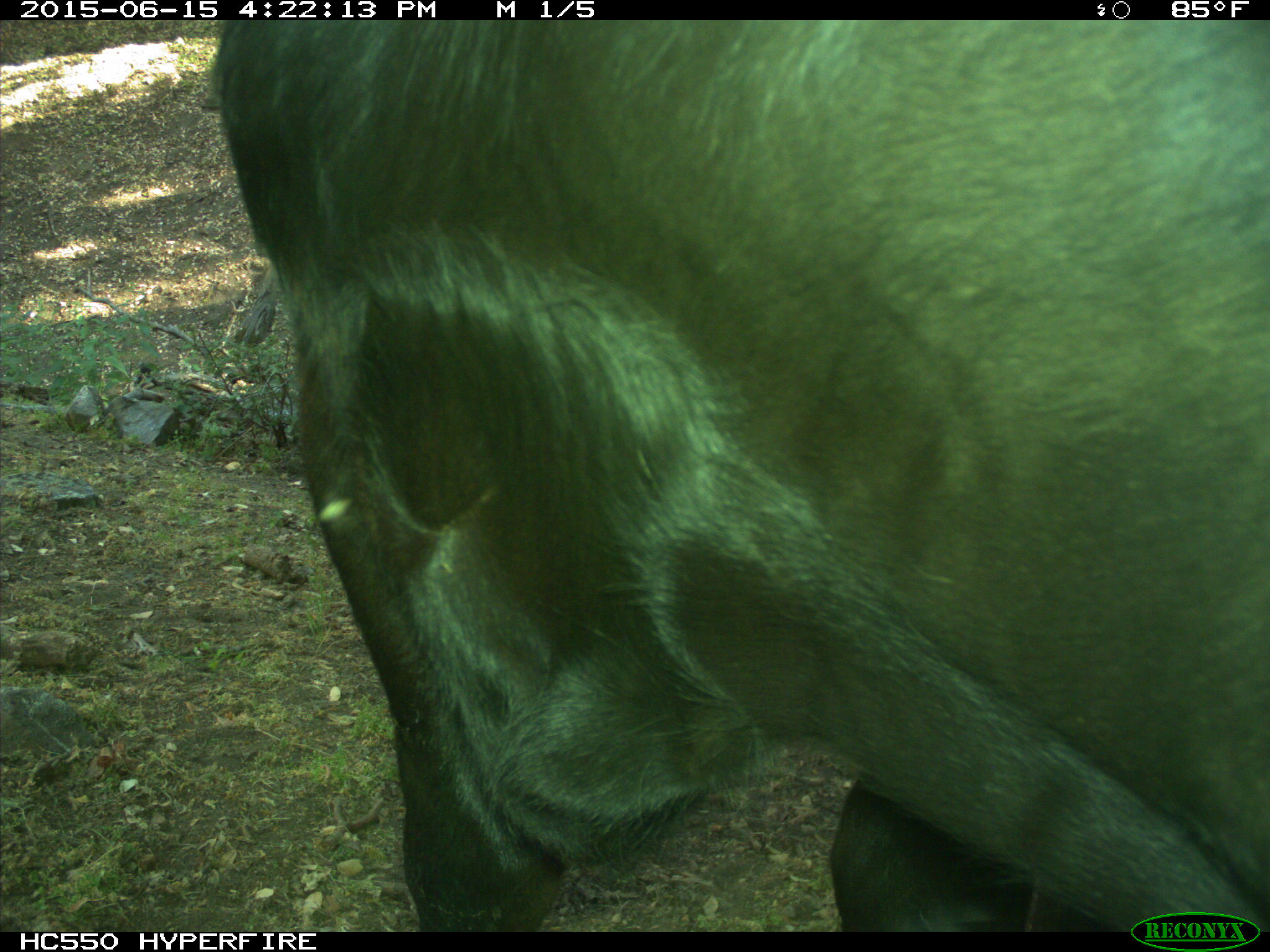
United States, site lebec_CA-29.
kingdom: Animalia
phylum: Chordata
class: Mammalia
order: Artiodactyla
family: Bovidae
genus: Bos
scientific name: Bos taurus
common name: domestic cow